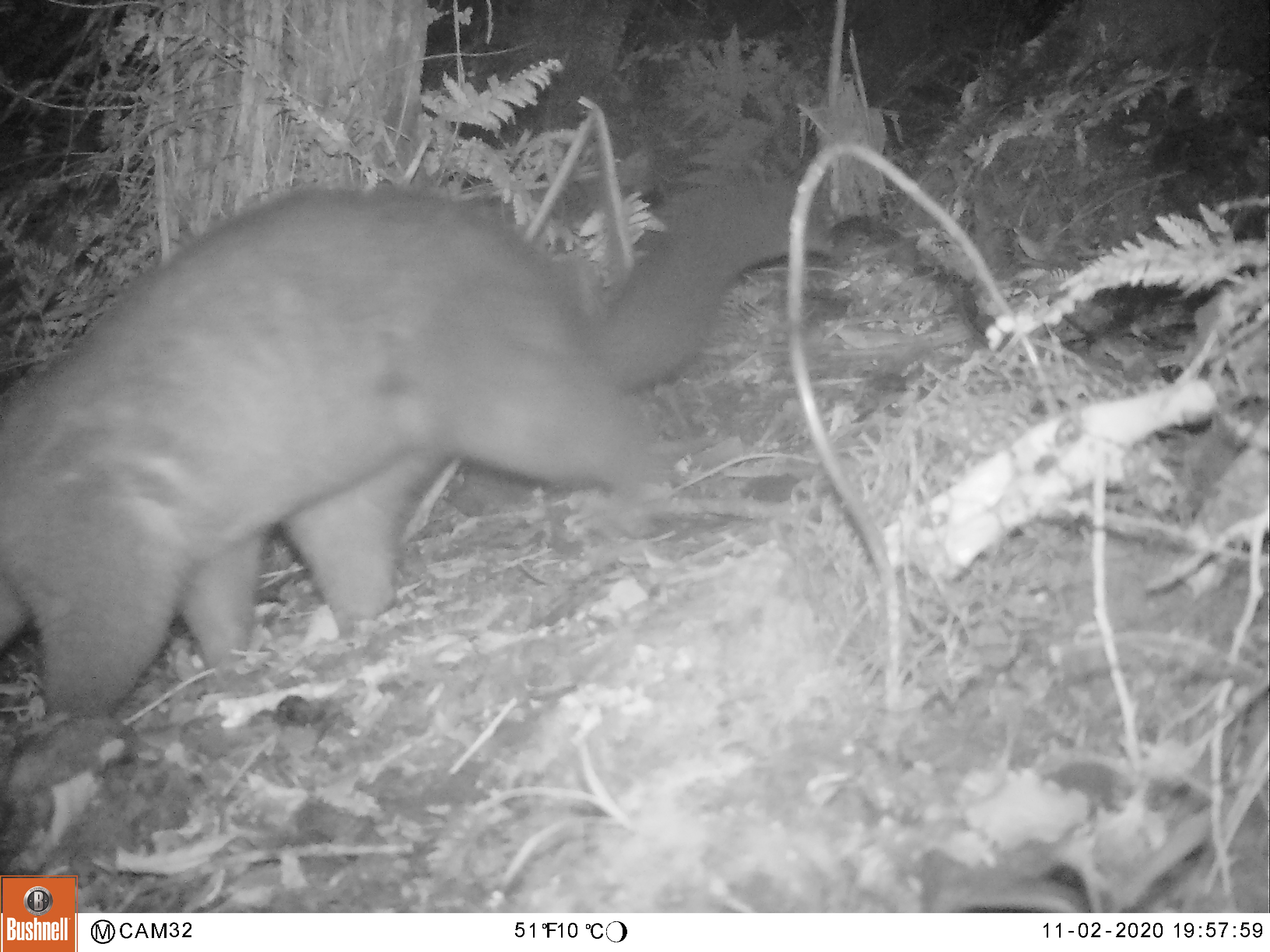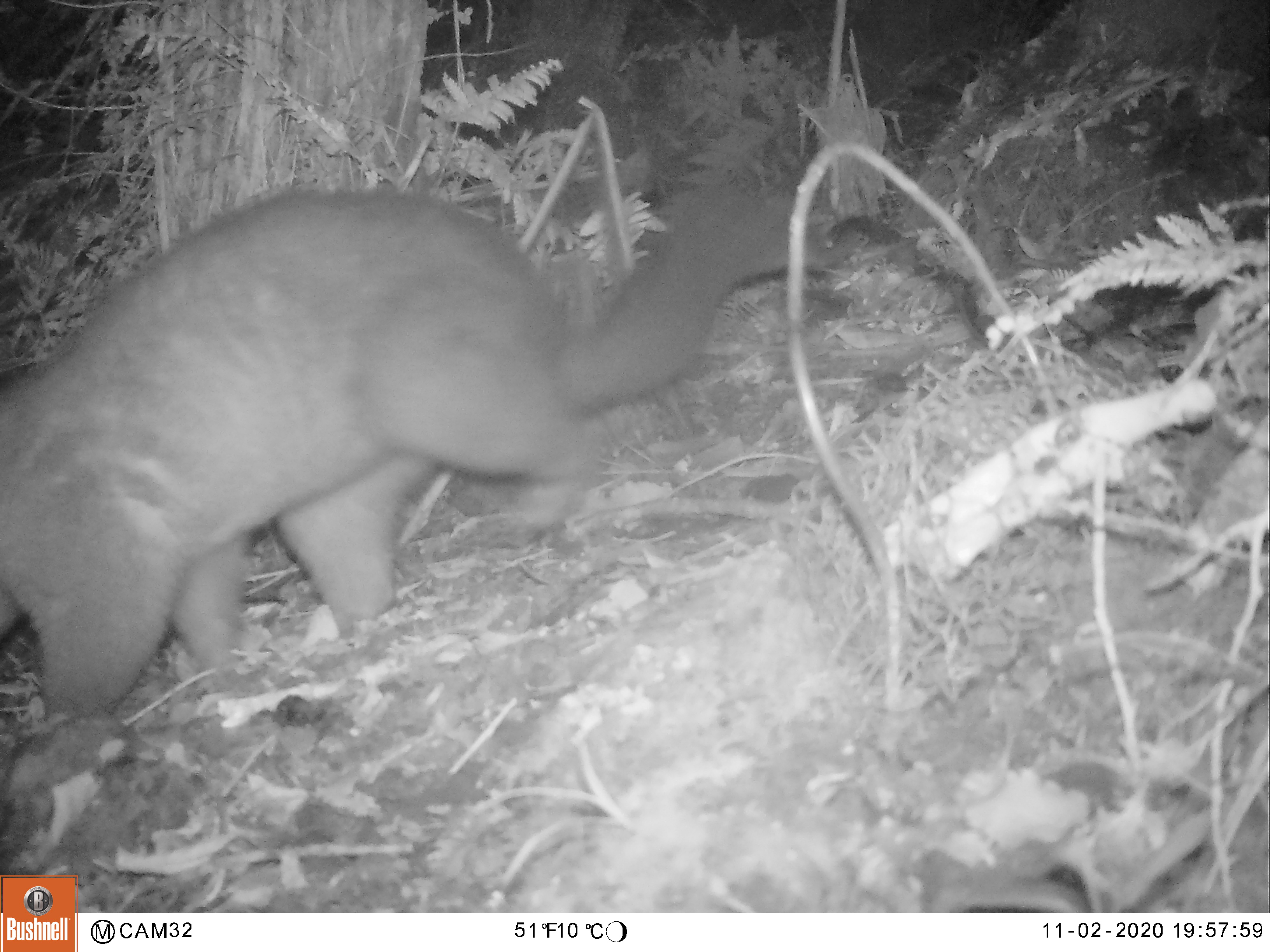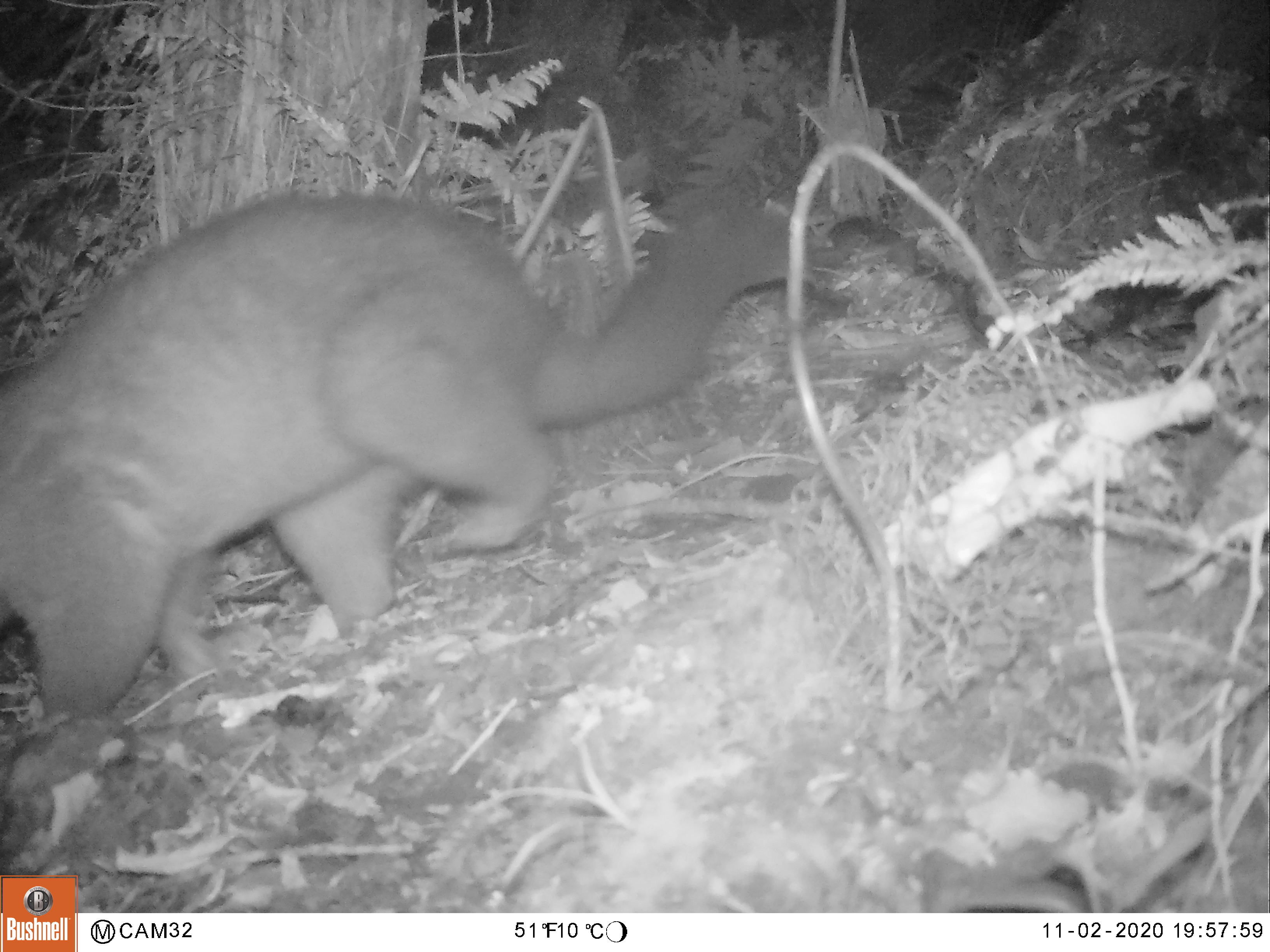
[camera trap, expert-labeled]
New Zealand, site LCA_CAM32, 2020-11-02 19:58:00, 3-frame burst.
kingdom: Animalia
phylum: Chordata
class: Mammalia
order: Diprotodontia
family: Phalangeridae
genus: Trichosurus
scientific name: Trichosurus vulpecula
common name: common brushtail possum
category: possum